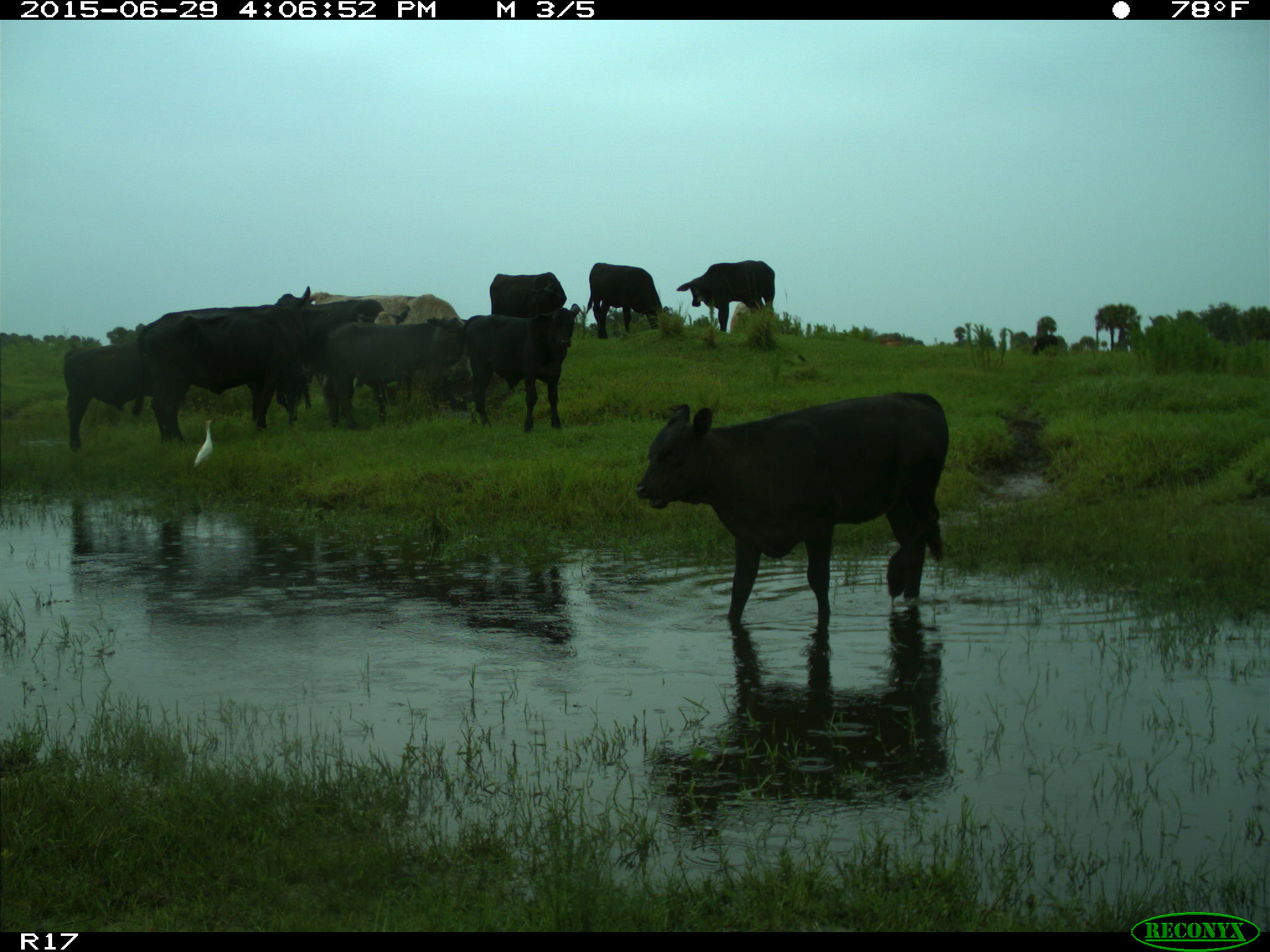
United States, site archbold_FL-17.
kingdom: Animalia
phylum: Chordata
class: Mammalia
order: Artiodactyla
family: Bovidae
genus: Bos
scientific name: Bos taurus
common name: domestic cow